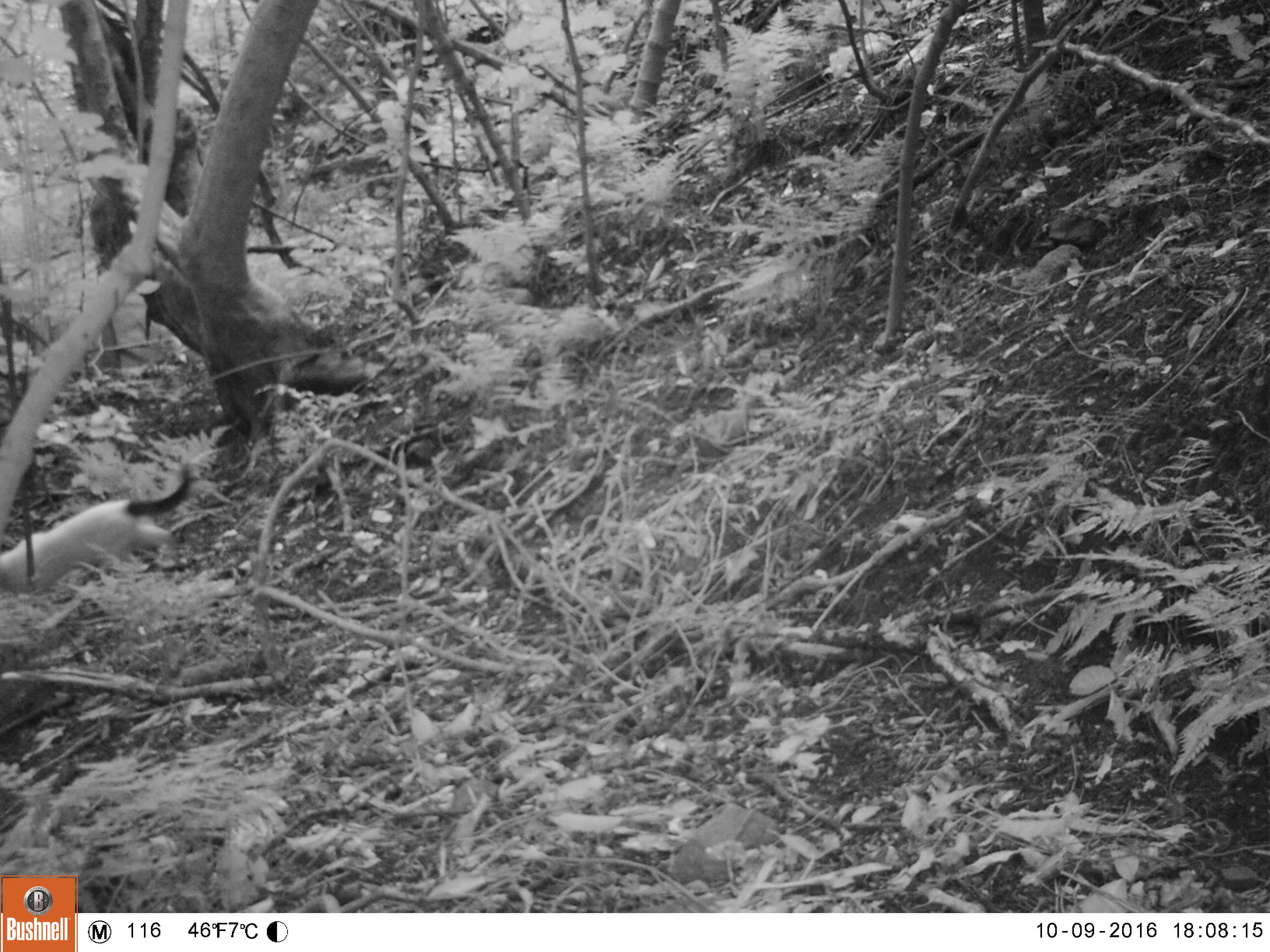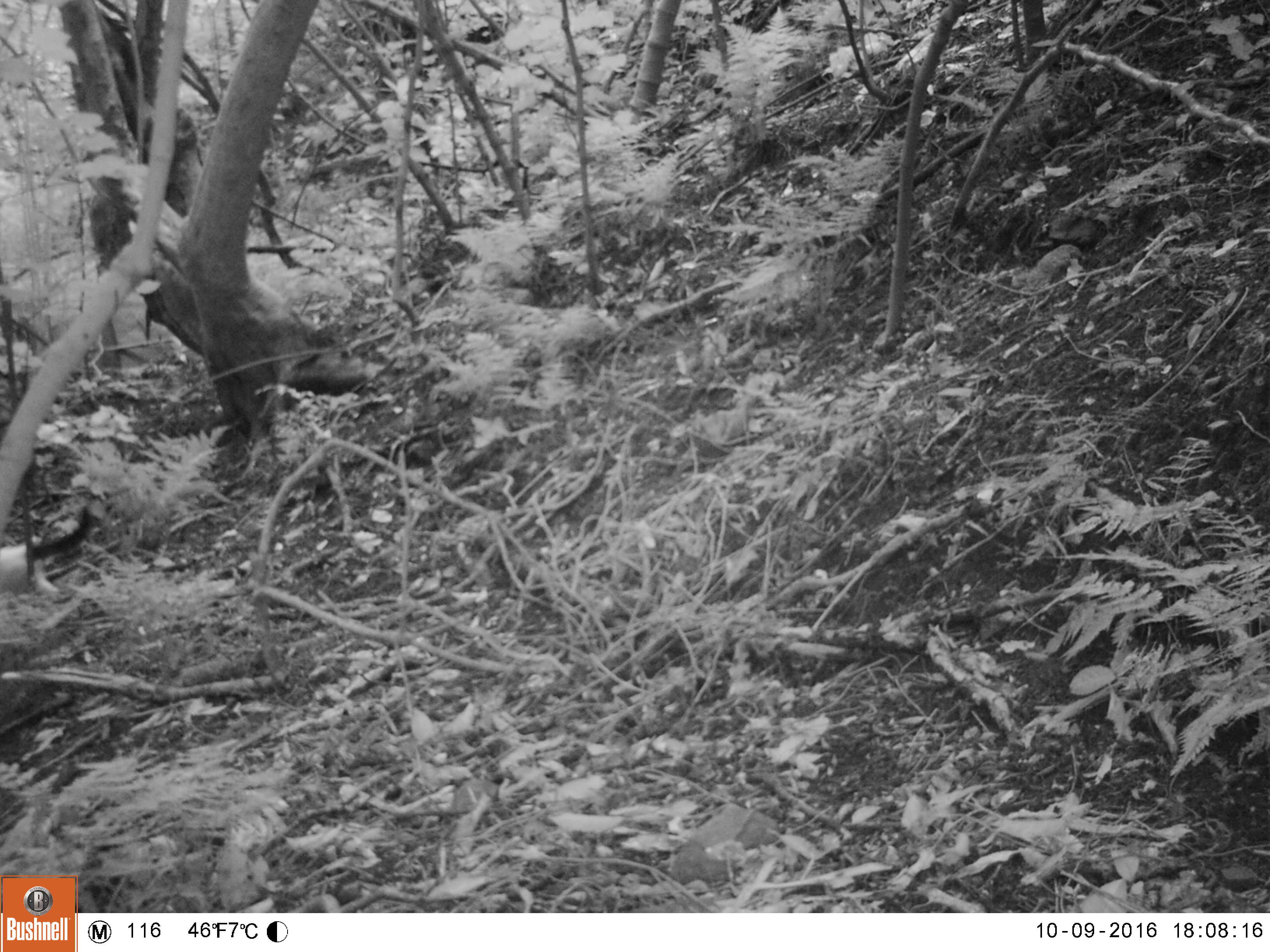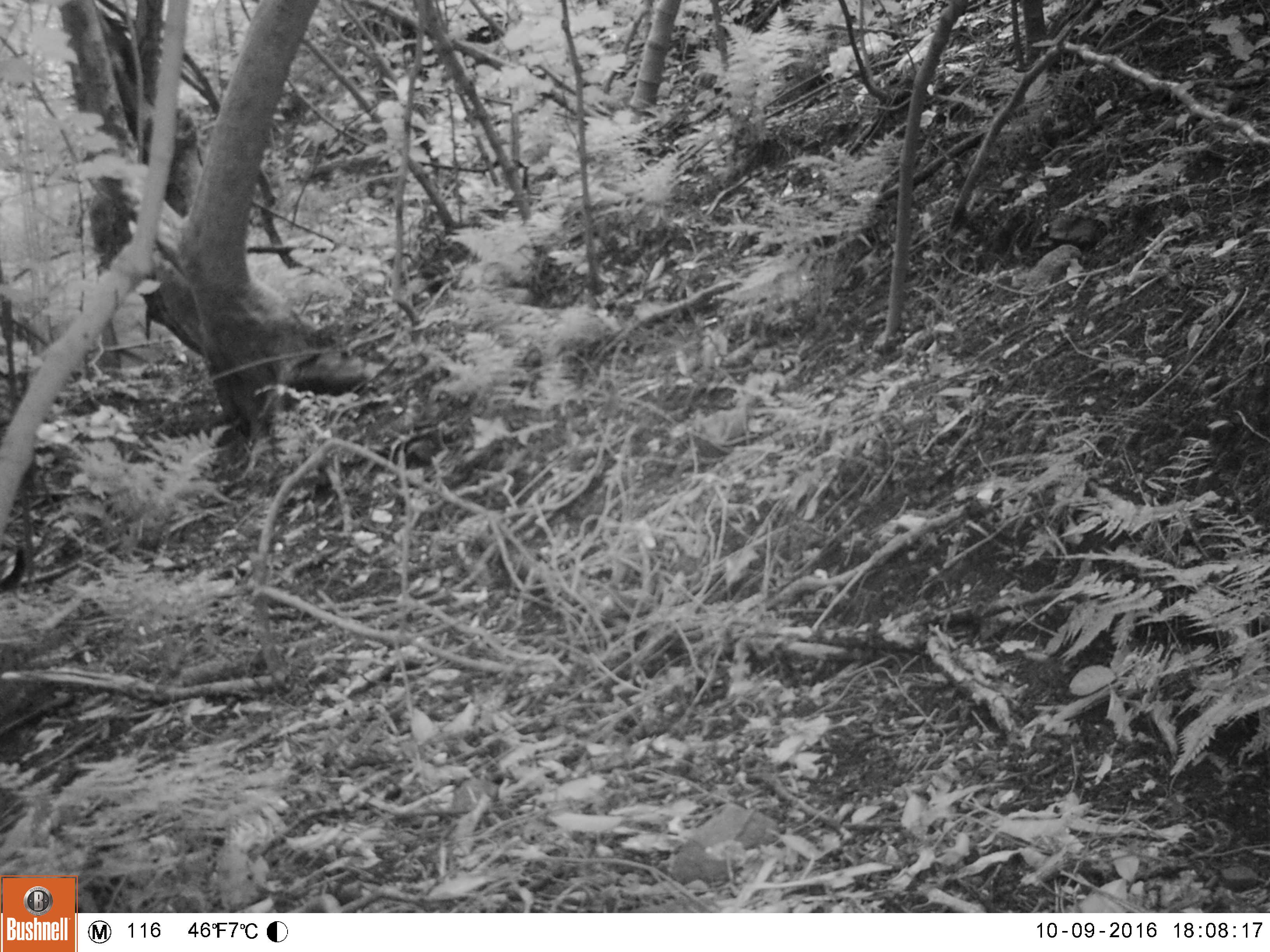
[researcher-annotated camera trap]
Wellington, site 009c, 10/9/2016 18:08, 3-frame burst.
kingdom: Animalia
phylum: Chordata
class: Mammalia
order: Carnivora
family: Felidae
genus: Felis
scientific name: Felis catus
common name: cat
Cat (Felis catus).